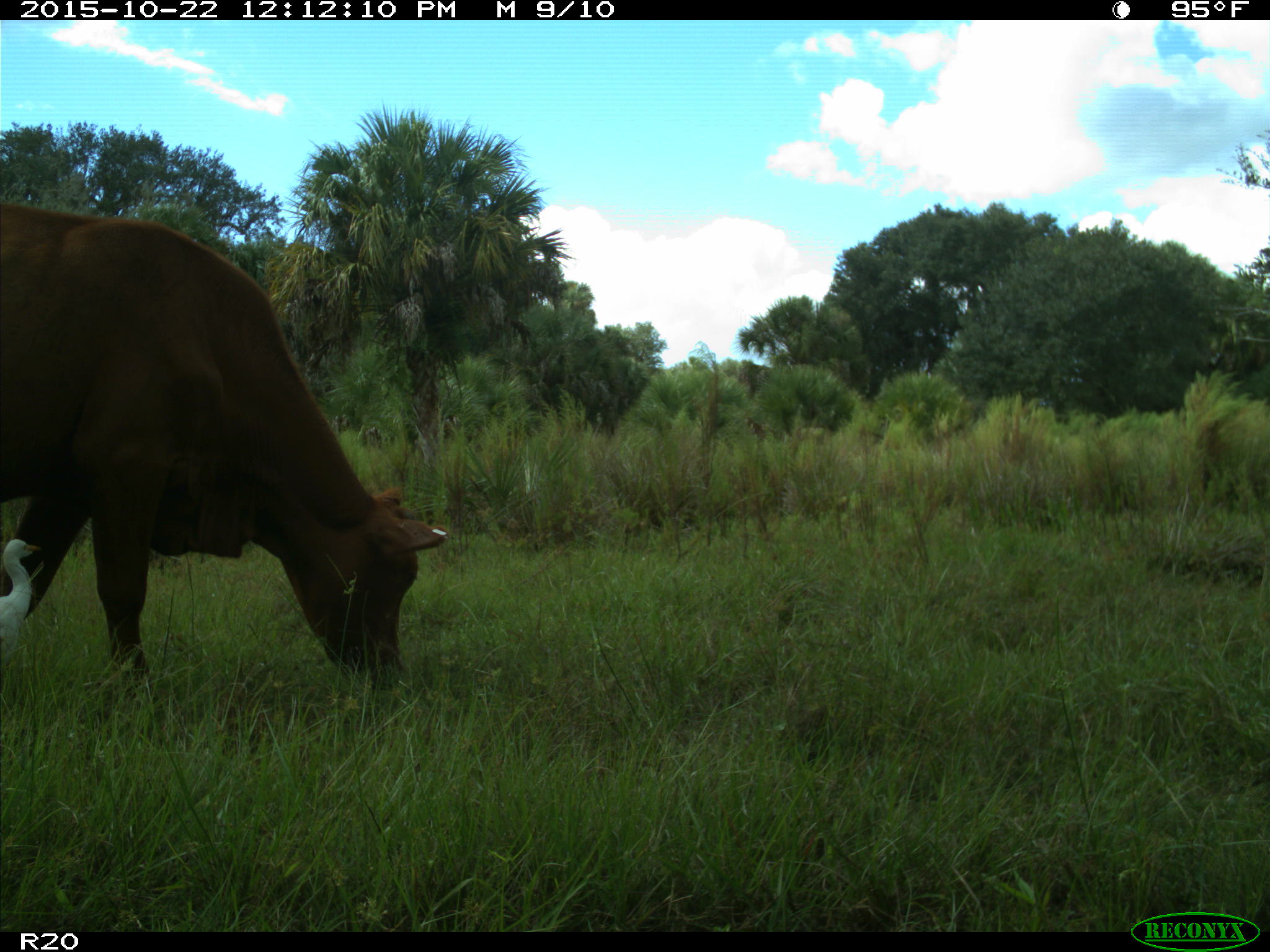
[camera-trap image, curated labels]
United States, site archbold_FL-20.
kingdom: Animalia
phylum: Chordata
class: Mammalia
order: Artiodactyla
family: Bovidae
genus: Bos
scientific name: Bos taurus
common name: domestic cow